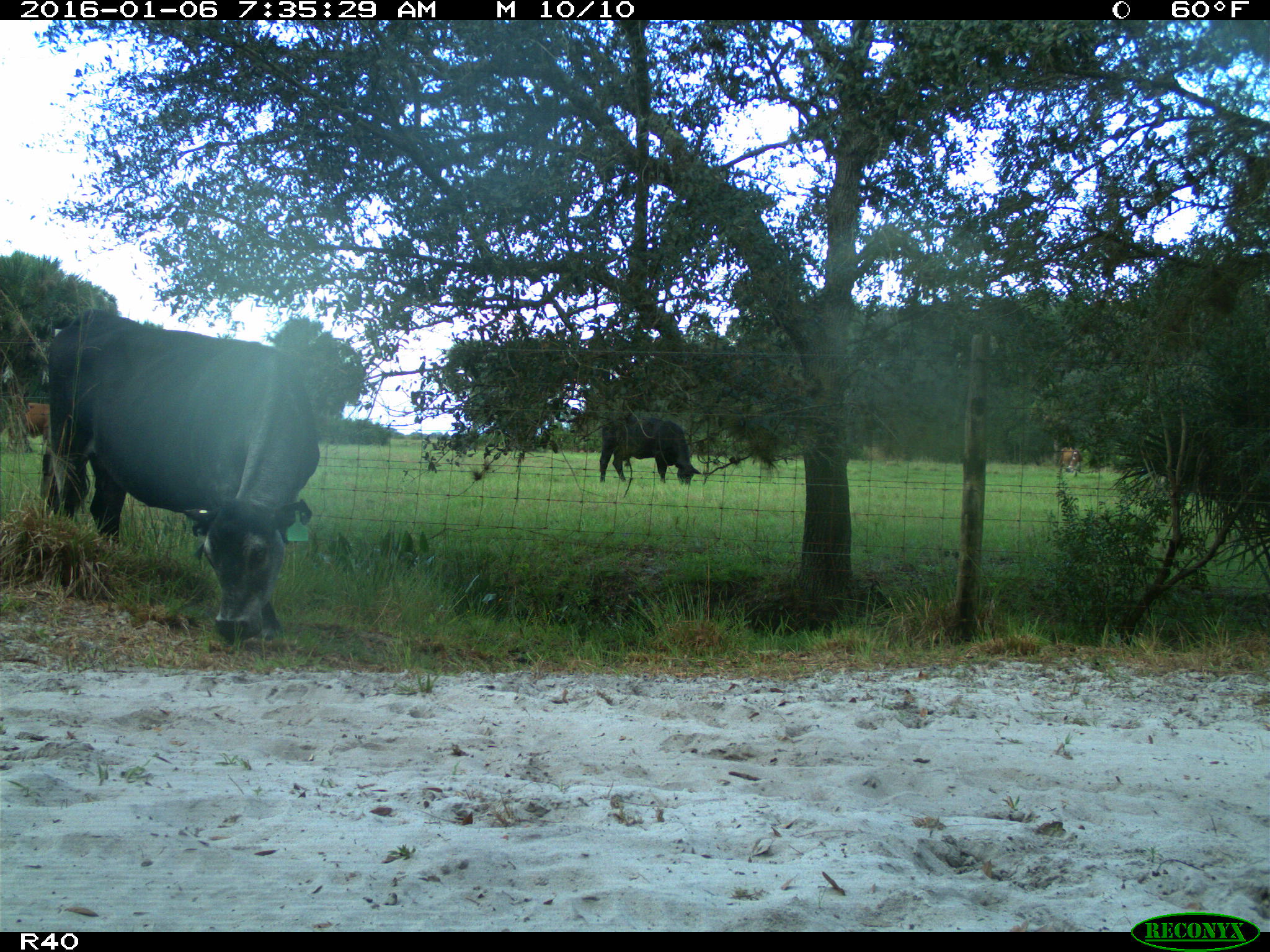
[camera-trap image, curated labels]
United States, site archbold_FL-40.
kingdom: Animalia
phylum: Chordata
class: Mammalia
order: Artiodactyla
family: Bovidae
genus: Bos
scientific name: Bos taurus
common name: domestic cow